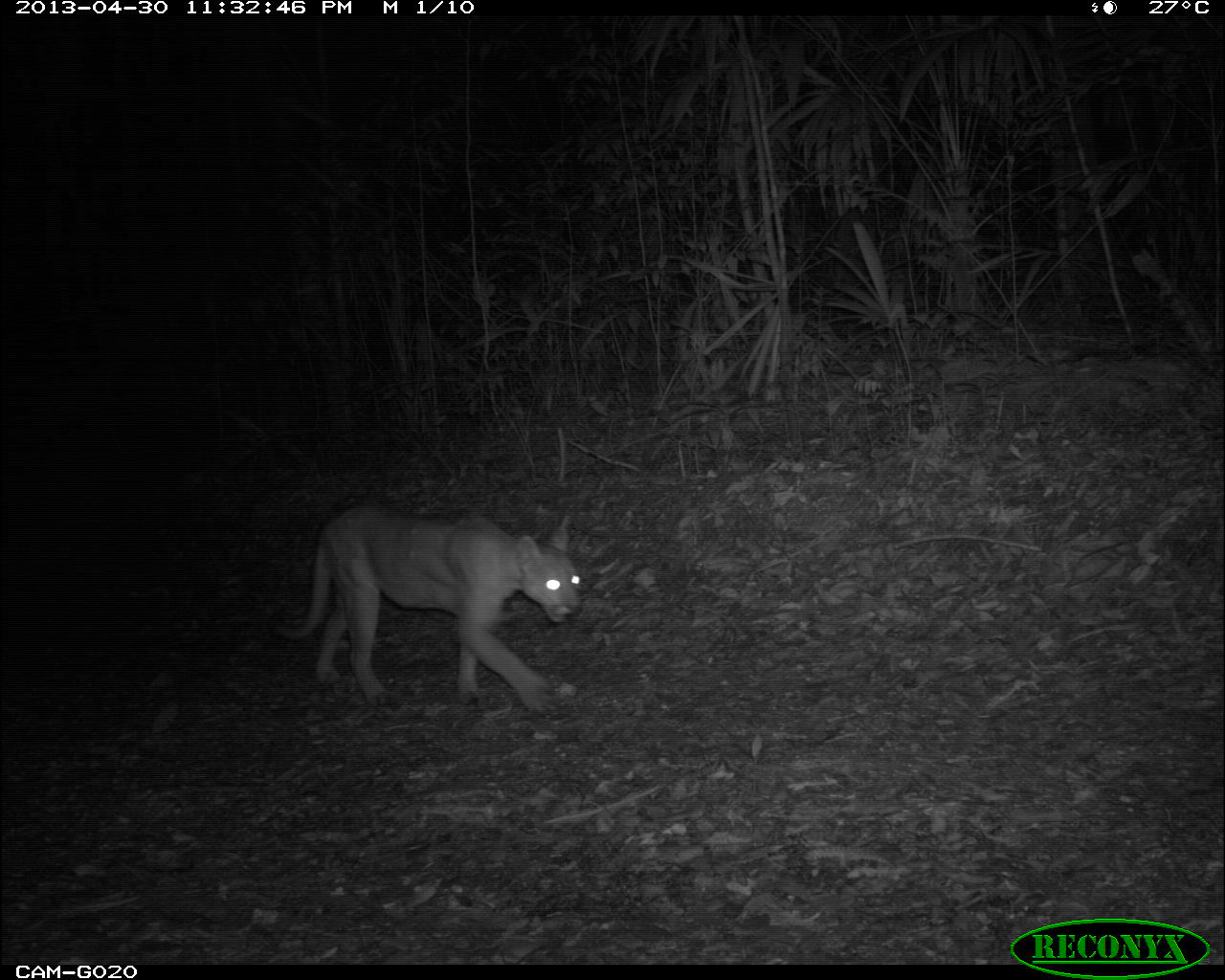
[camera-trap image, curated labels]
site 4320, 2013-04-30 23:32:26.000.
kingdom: Animalia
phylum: Chordata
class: Mammalia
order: Carnivora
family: Felidae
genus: Puma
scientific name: Puma concolor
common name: mountain lion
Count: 1.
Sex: male.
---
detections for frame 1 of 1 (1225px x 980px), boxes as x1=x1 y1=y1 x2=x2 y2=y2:
puma concolor: x1=271 y1=498 x2=583 y2=709